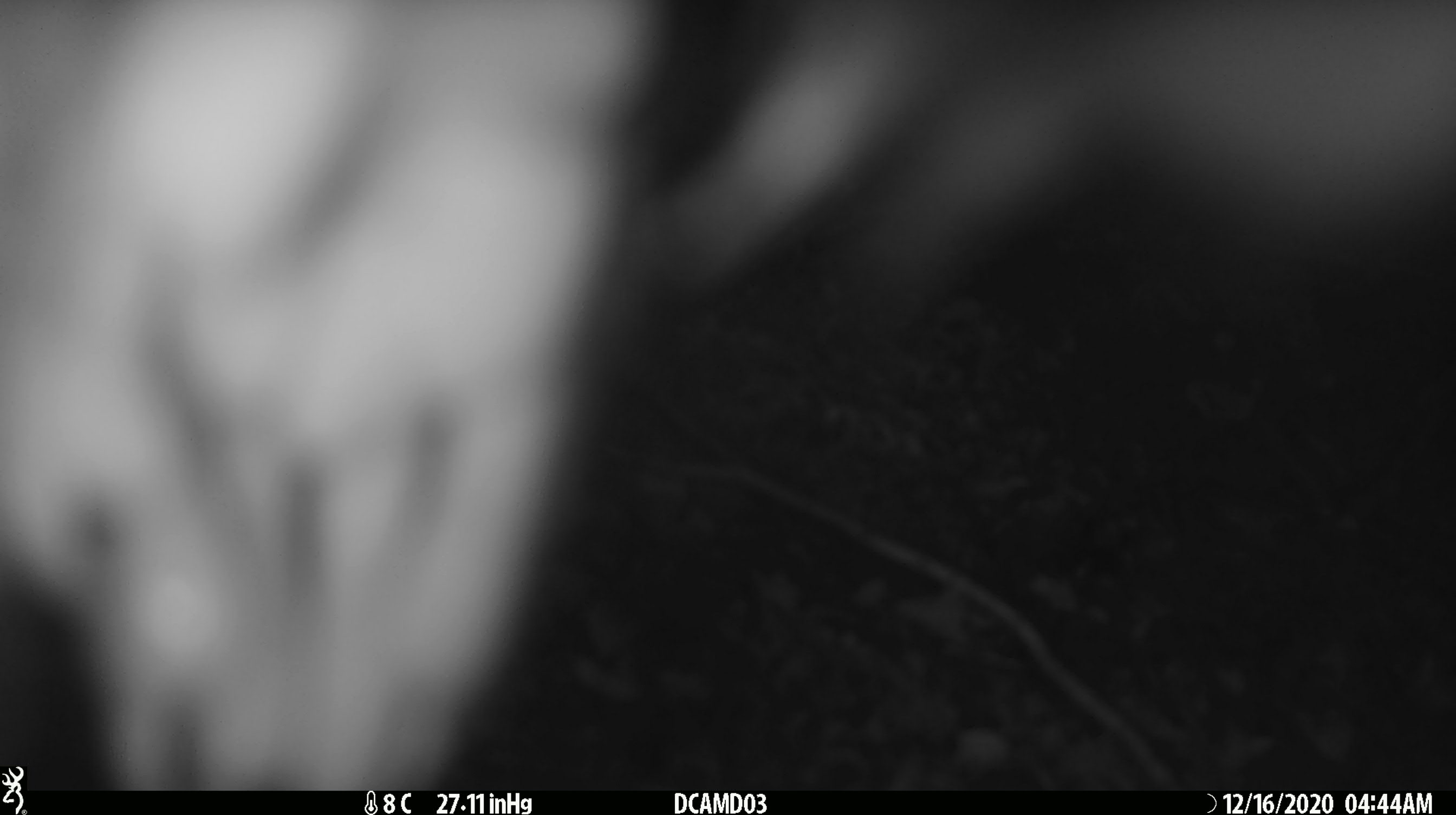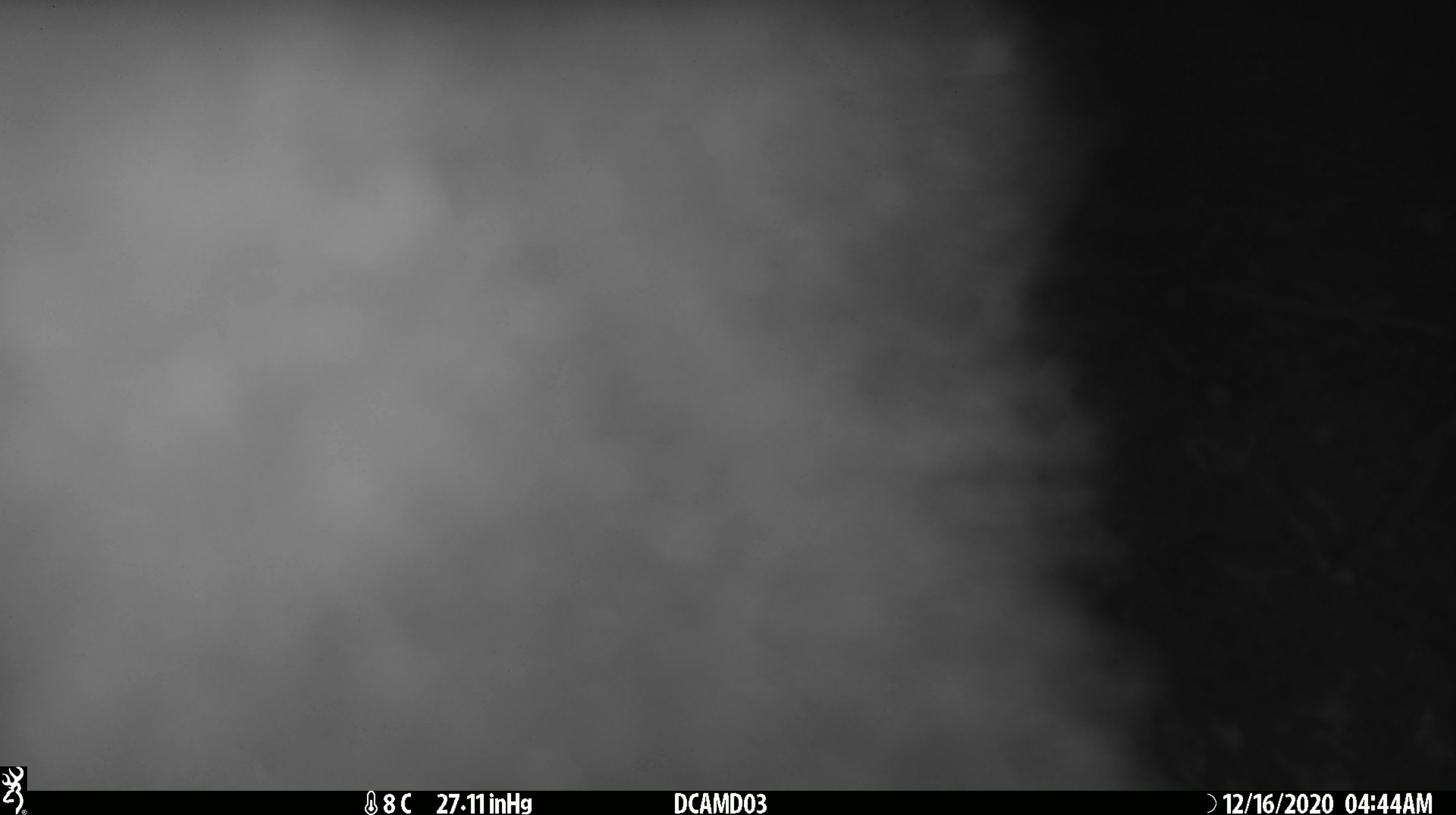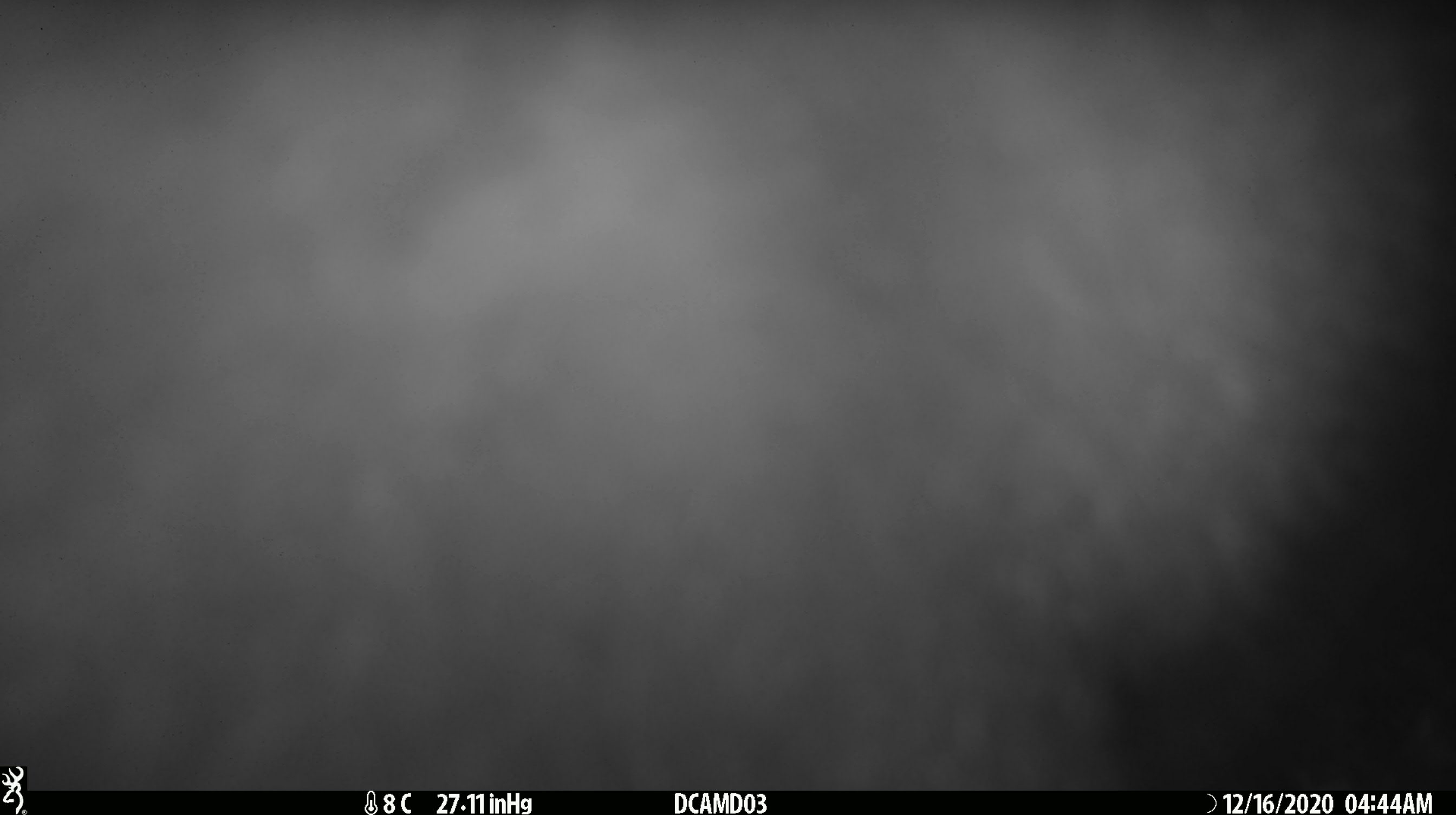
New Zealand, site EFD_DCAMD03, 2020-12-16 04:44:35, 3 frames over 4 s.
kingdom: Animalia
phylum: Chordata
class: Mammalia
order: Diprotodontia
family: Phalangeridae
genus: Trichosurus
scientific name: Trichosurus vulpecula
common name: common brushtail possum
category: possum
Possum (common brushtail possum) (Trichosurus vulpecula).